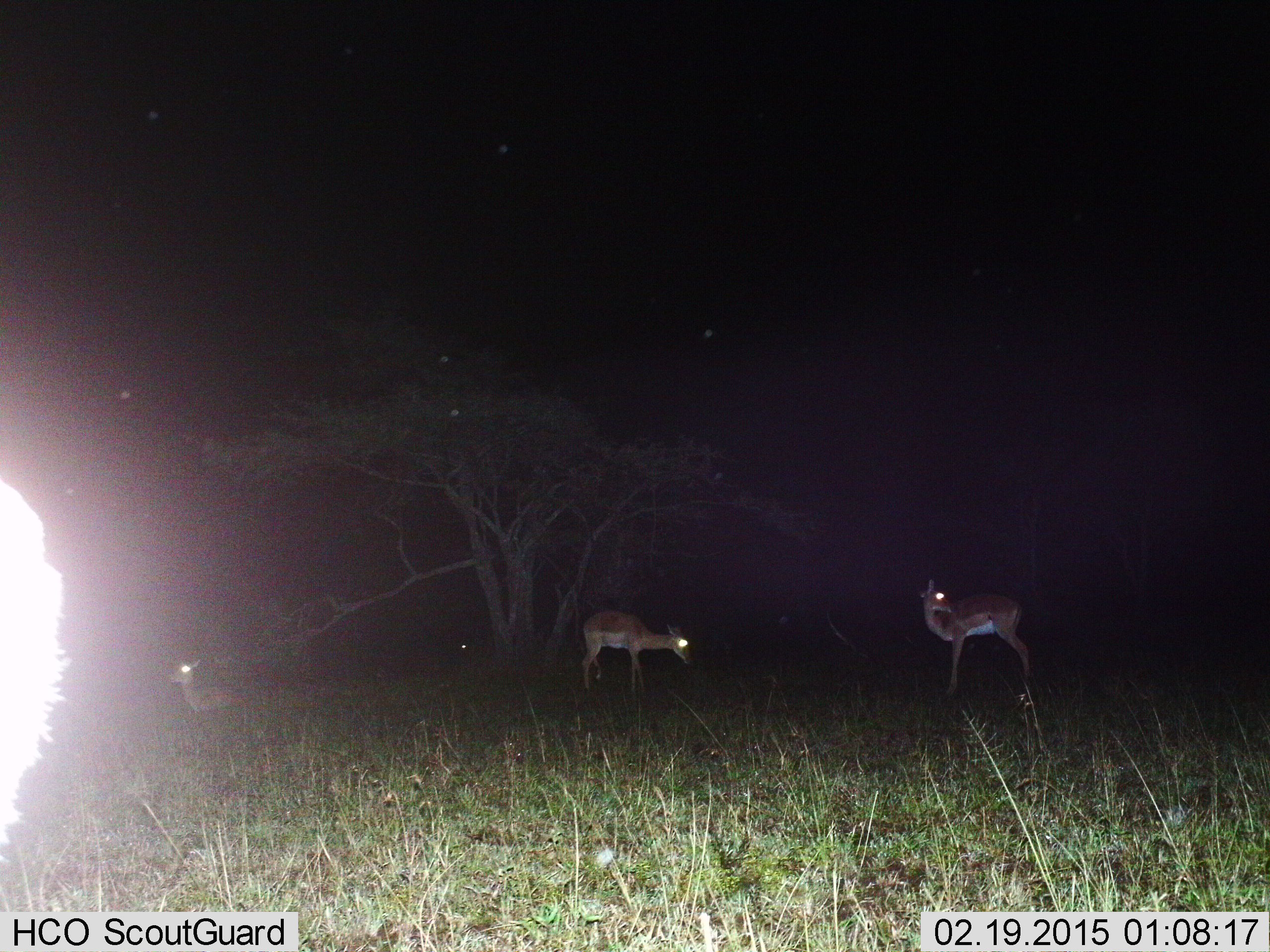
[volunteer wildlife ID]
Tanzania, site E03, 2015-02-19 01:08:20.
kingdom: Animalia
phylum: Chordata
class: Mammalia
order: Artiodactyla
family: Bovidae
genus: Nanger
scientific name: Nanger granti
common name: grant's gazelle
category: gazellegrants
Gazellegrants (grant's gazelle) (Nanger granti), count 3. Behavior (volunteer vote fractions): standing 100%, resting 50%, moving 0%, interacting 0%. Young present (vote fraction): 0%. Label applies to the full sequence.